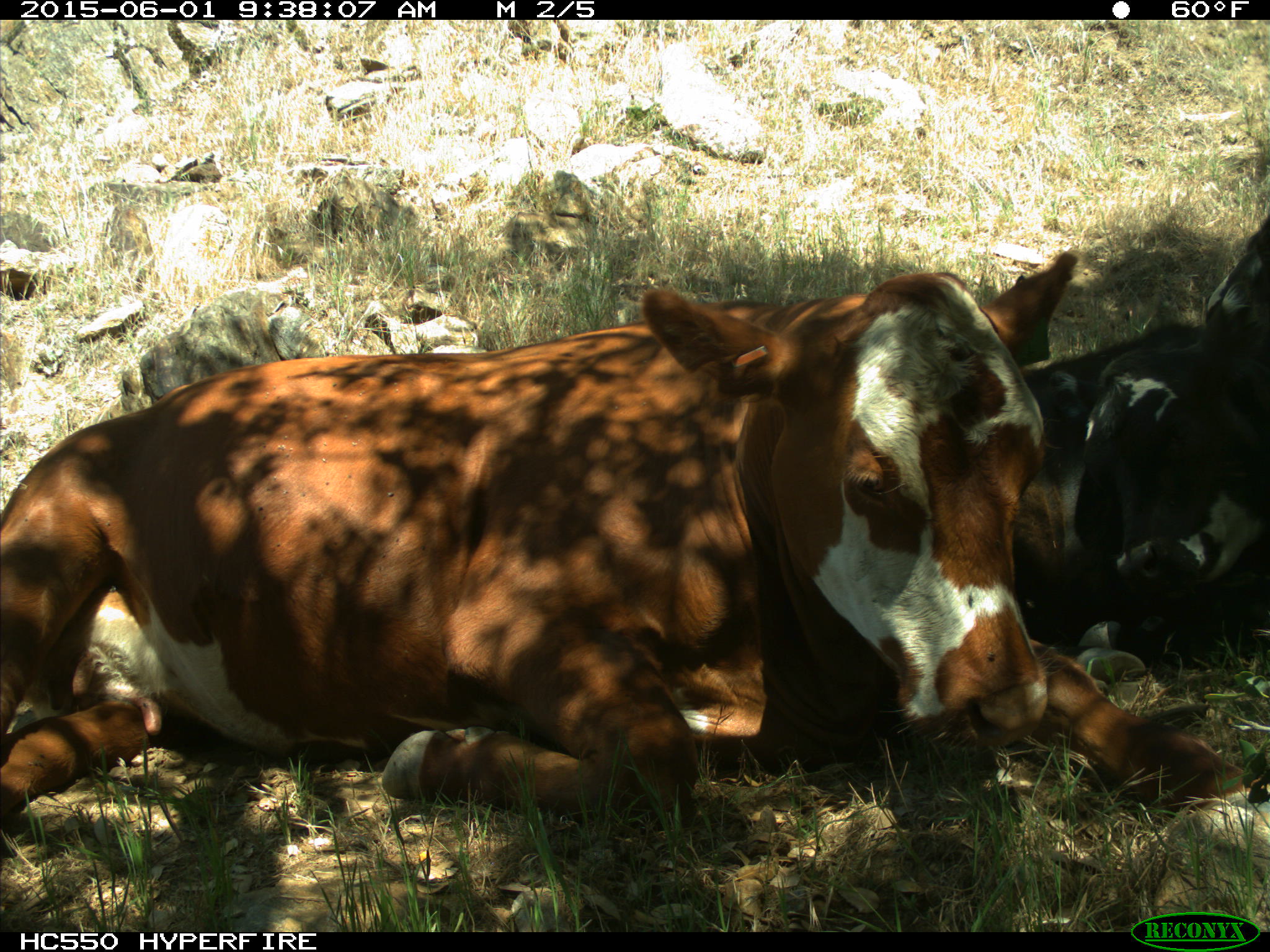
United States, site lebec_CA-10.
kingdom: Animalia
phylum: Chordata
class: Mammalia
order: Artiodactyla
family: Bovidae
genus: Bos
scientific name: Bos taurus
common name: domestic cow